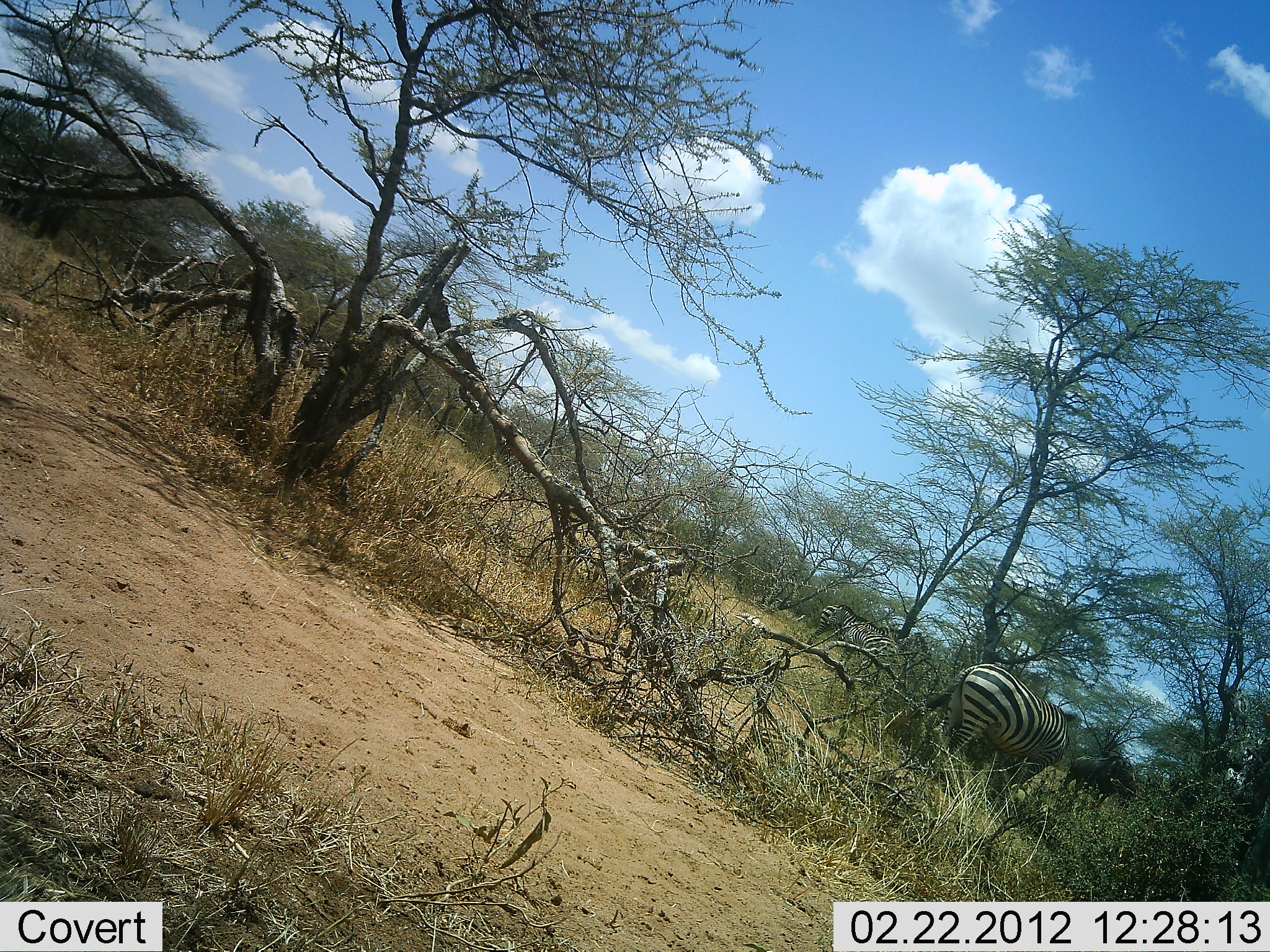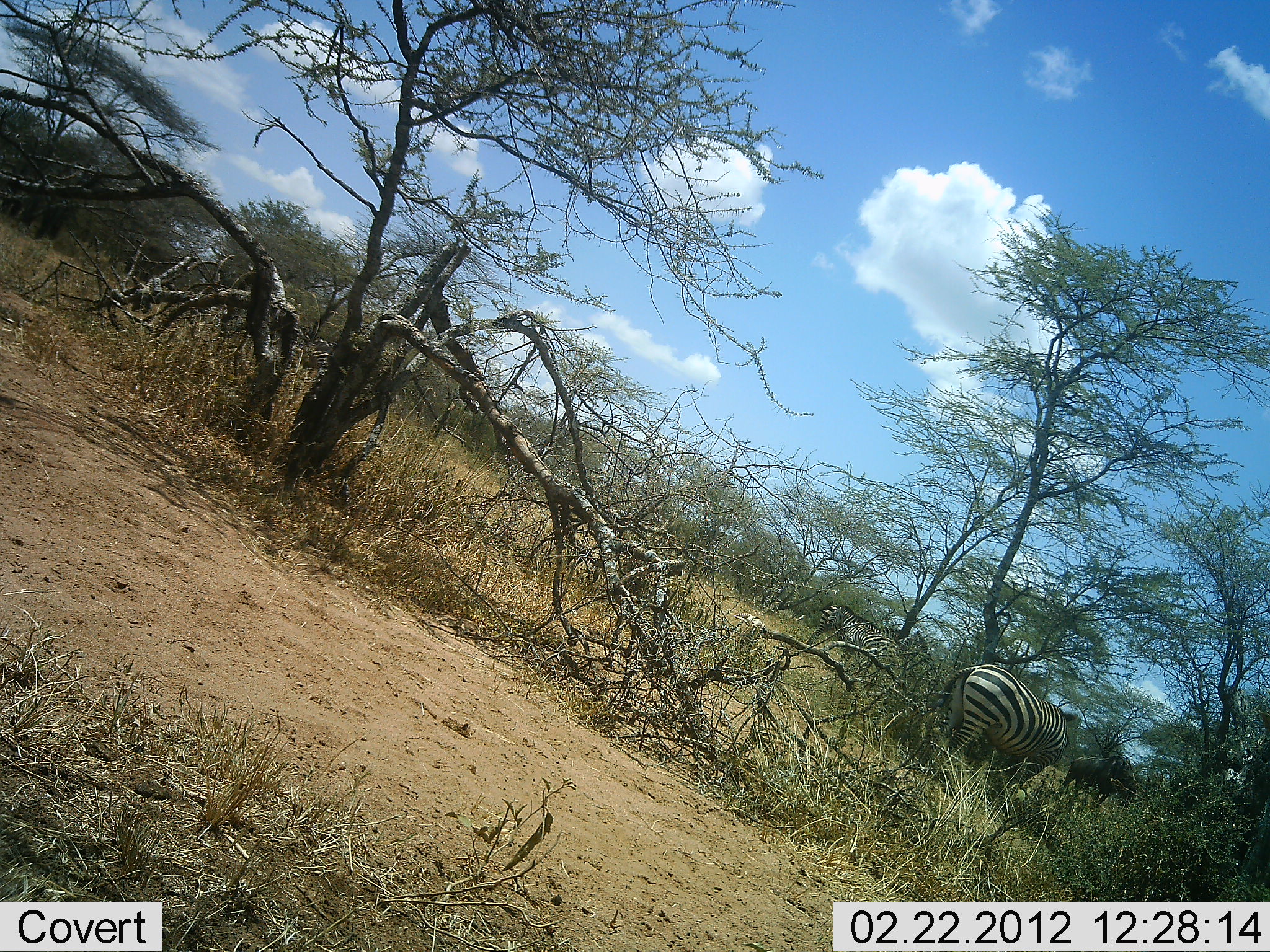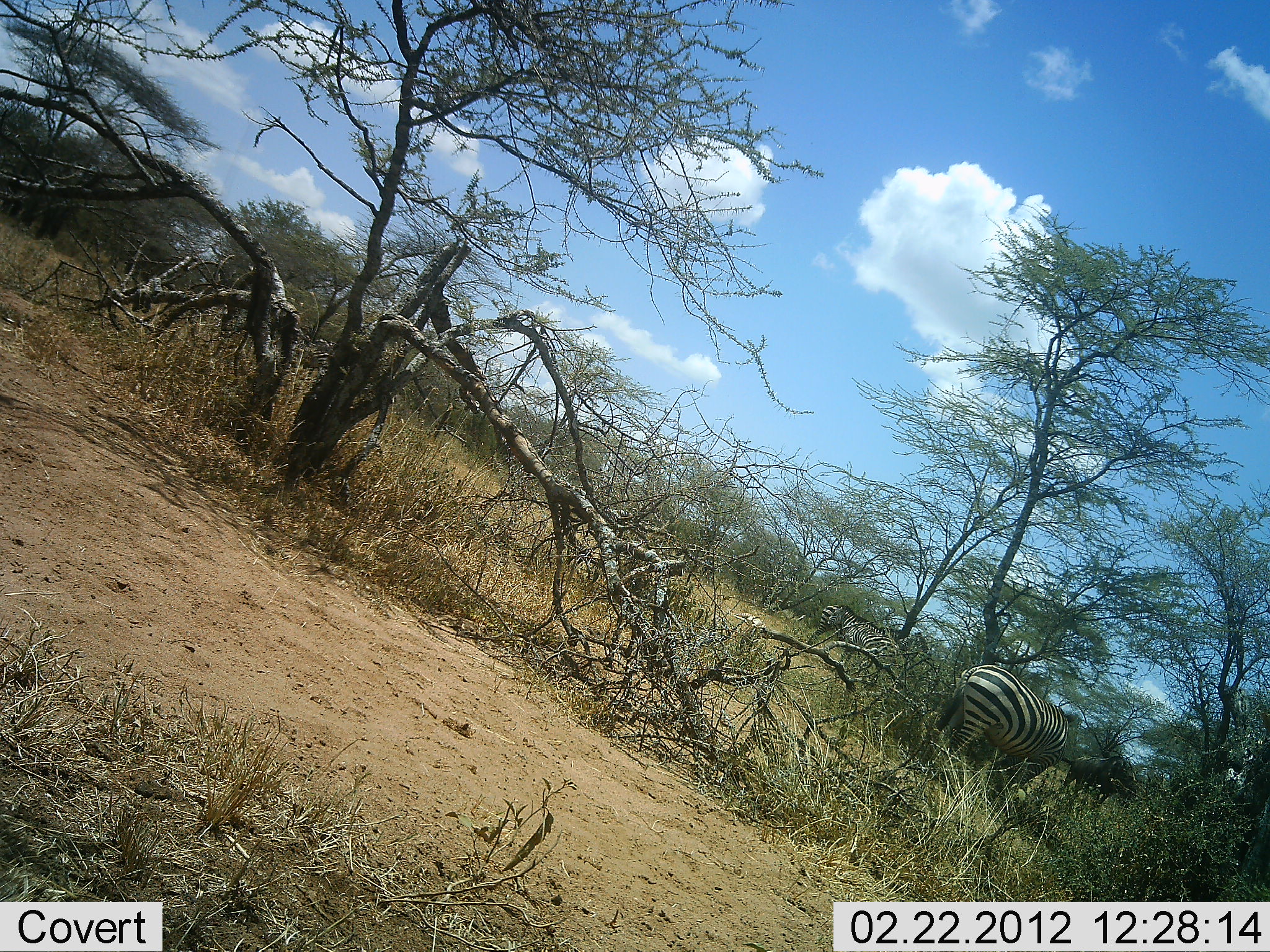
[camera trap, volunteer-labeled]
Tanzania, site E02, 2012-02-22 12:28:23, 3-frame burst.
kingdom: Animalia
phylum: Chordata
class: Mammalia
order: Perissodactyla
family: Equidae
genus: Equus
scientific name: Equus quagga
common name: plains zebra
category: zebra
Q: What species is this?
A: Zebra (plains zebra) (Equus quagga).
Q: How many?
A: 2.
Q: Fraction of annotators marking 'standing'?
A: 66%.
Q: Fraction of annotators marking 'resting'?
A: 3%.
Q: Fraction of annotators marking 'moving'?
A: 0%.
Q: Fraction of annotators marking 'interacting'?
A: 0%.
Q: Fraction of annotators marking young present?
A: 0%.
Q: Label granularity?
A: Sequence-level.